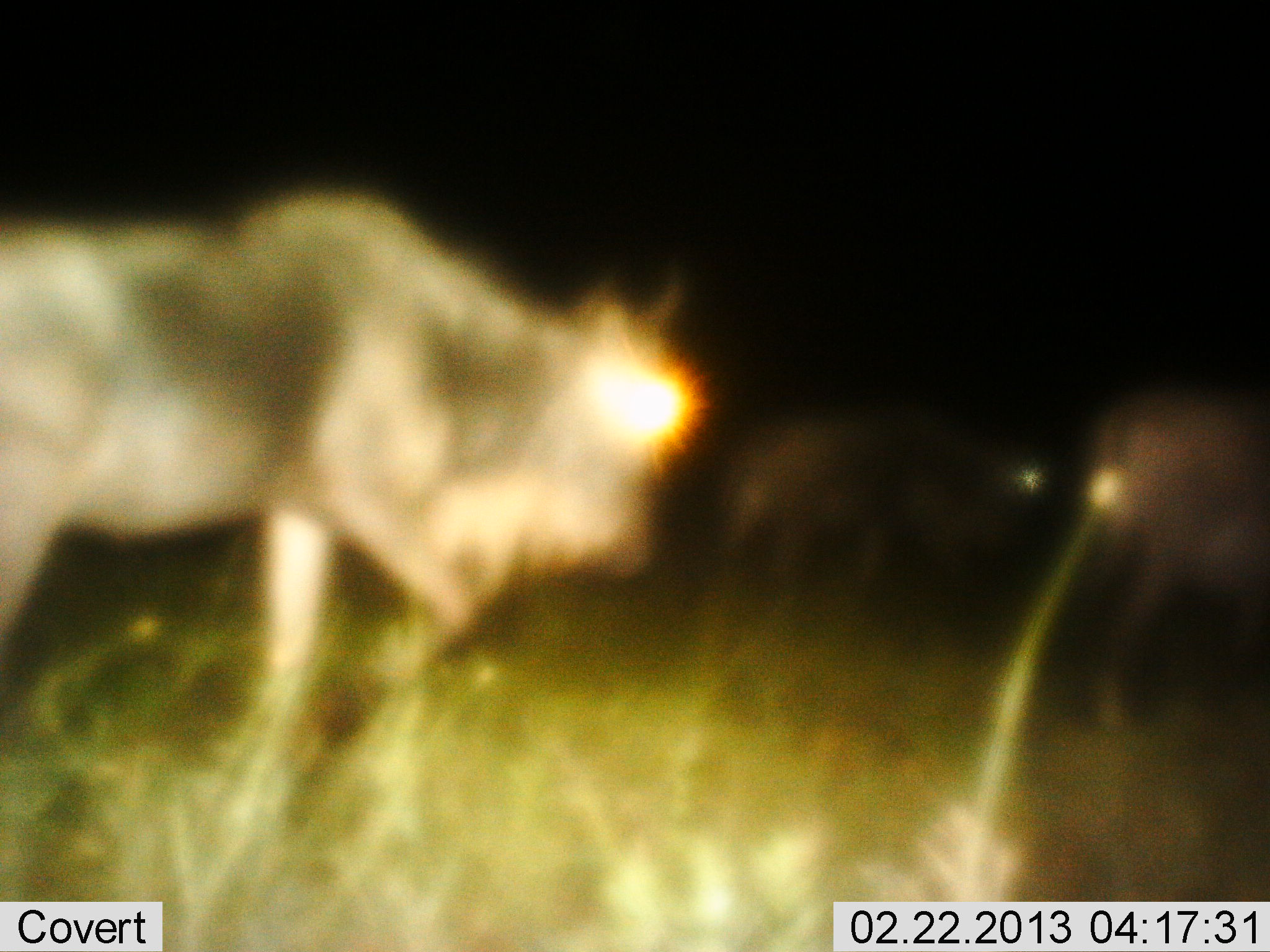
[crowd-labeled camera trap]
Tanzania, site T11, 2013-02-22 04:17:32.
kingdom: Animalia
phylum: Chordata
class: Mammalia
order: Artiodactyla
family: Bovidae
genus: Connochaetes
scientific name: Connochaetes taurinus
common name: blue wildebeest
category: wildebeest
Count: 3.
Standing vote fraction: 15%.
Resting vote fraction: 0%.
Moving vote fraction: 90%.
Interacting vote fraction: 0%.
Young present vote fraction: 0%.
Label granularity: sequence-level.